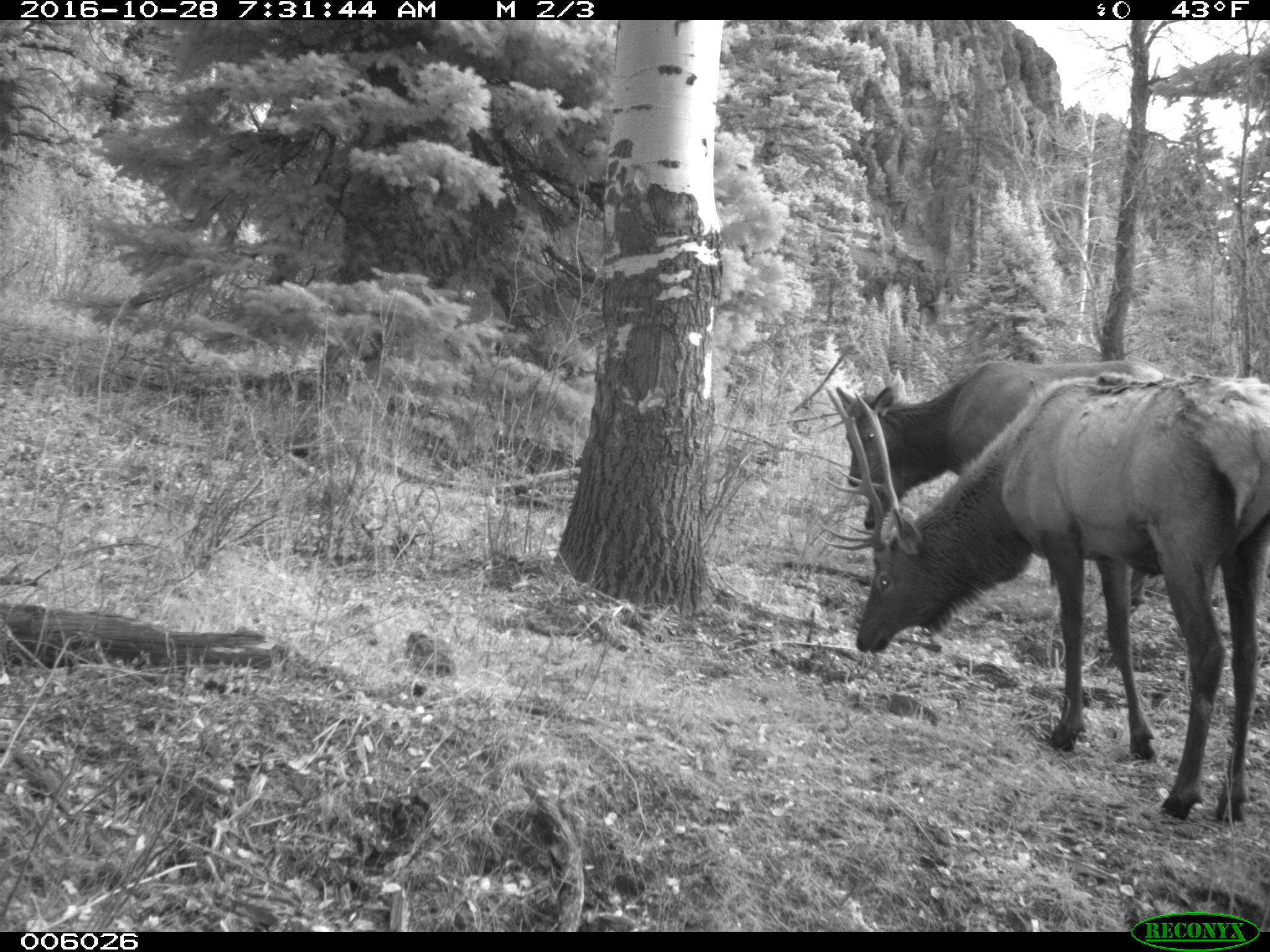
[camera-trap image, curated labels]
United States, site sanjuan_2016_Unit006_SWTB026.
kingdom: Animalia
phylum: Chordata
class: Mammalia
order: Artiodactyla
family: Cervidae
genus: Cervus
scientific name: Cervus elaphus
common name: red deer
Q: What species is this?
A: Cervus elaphus (red deer).